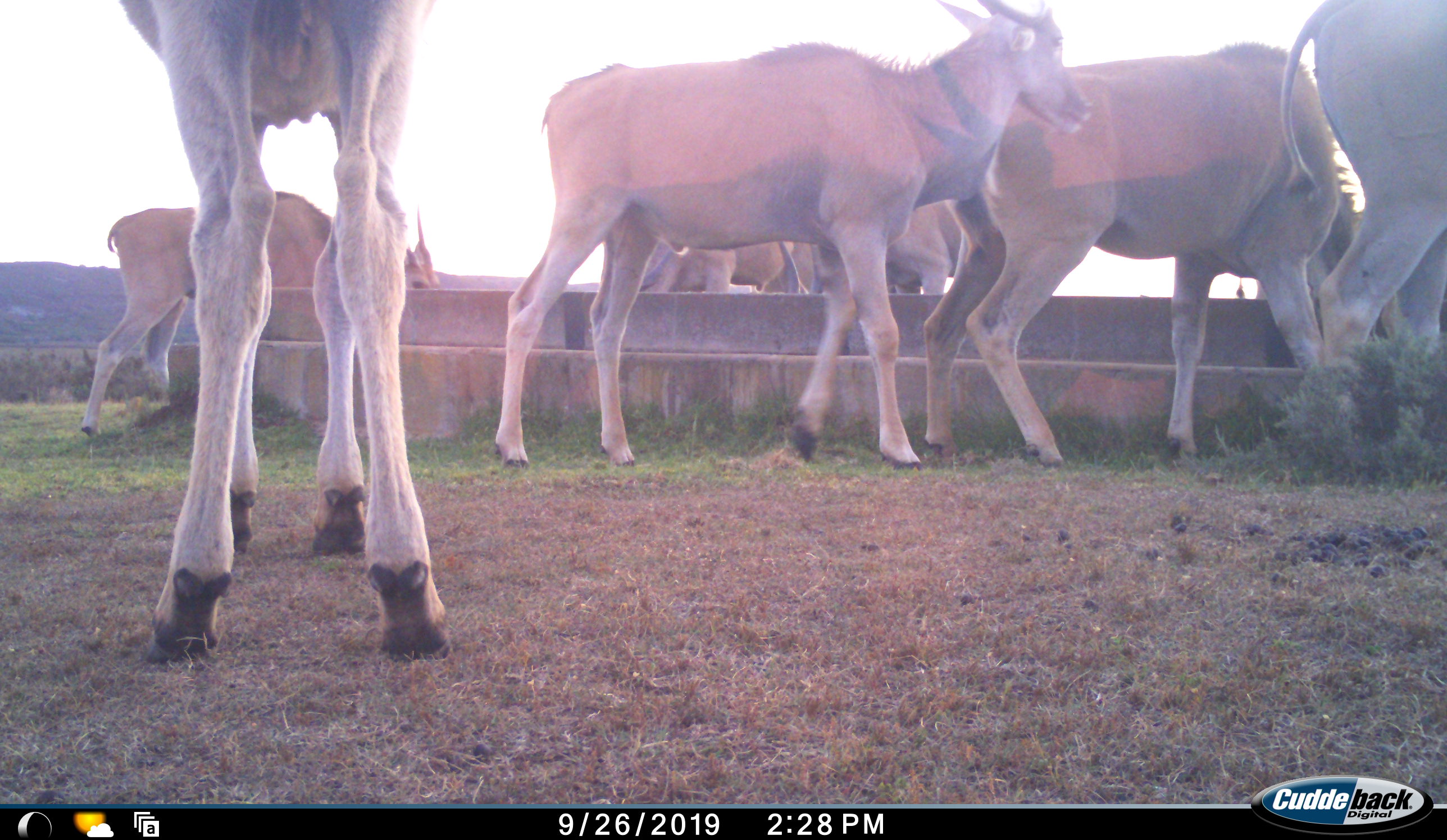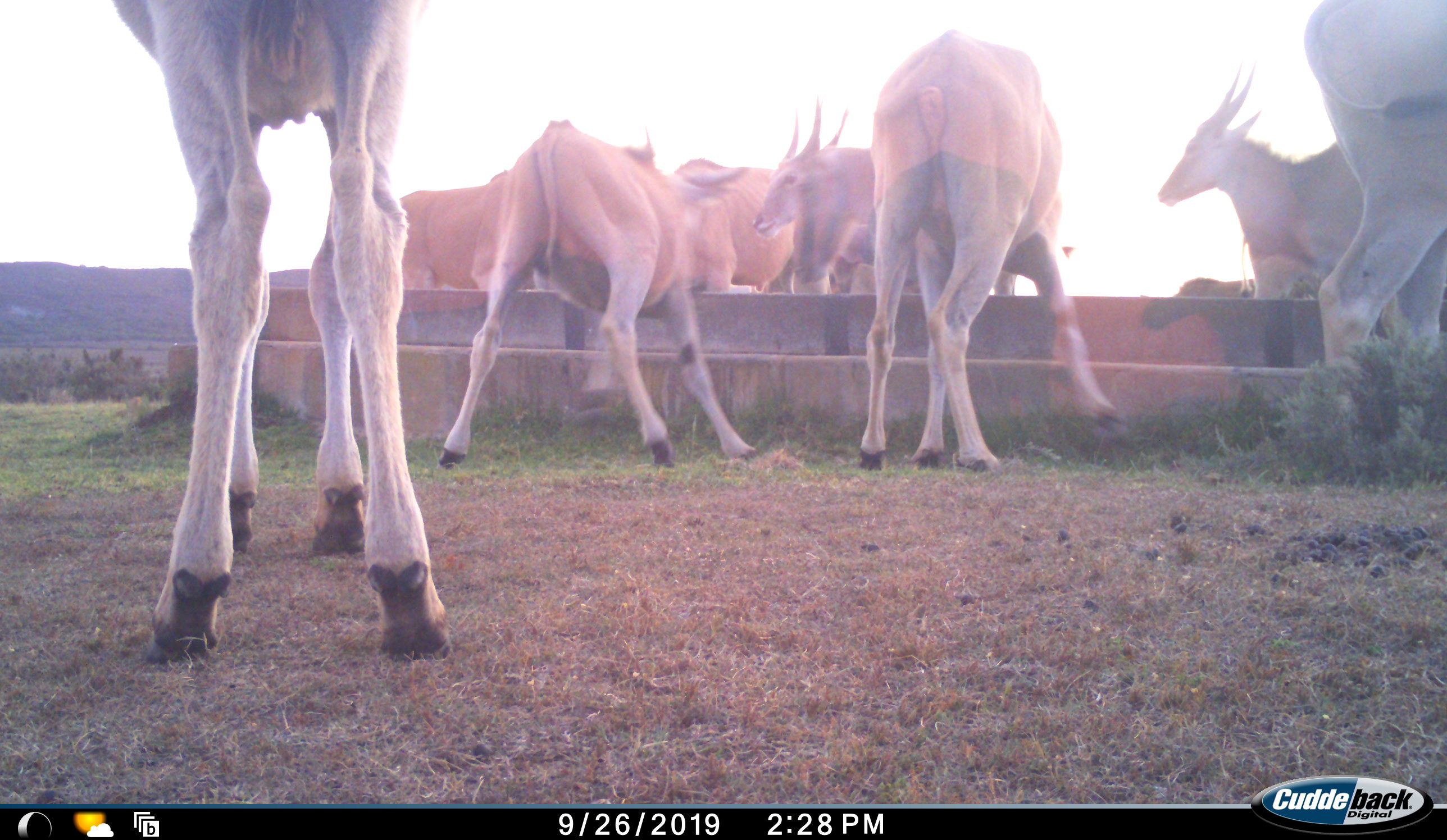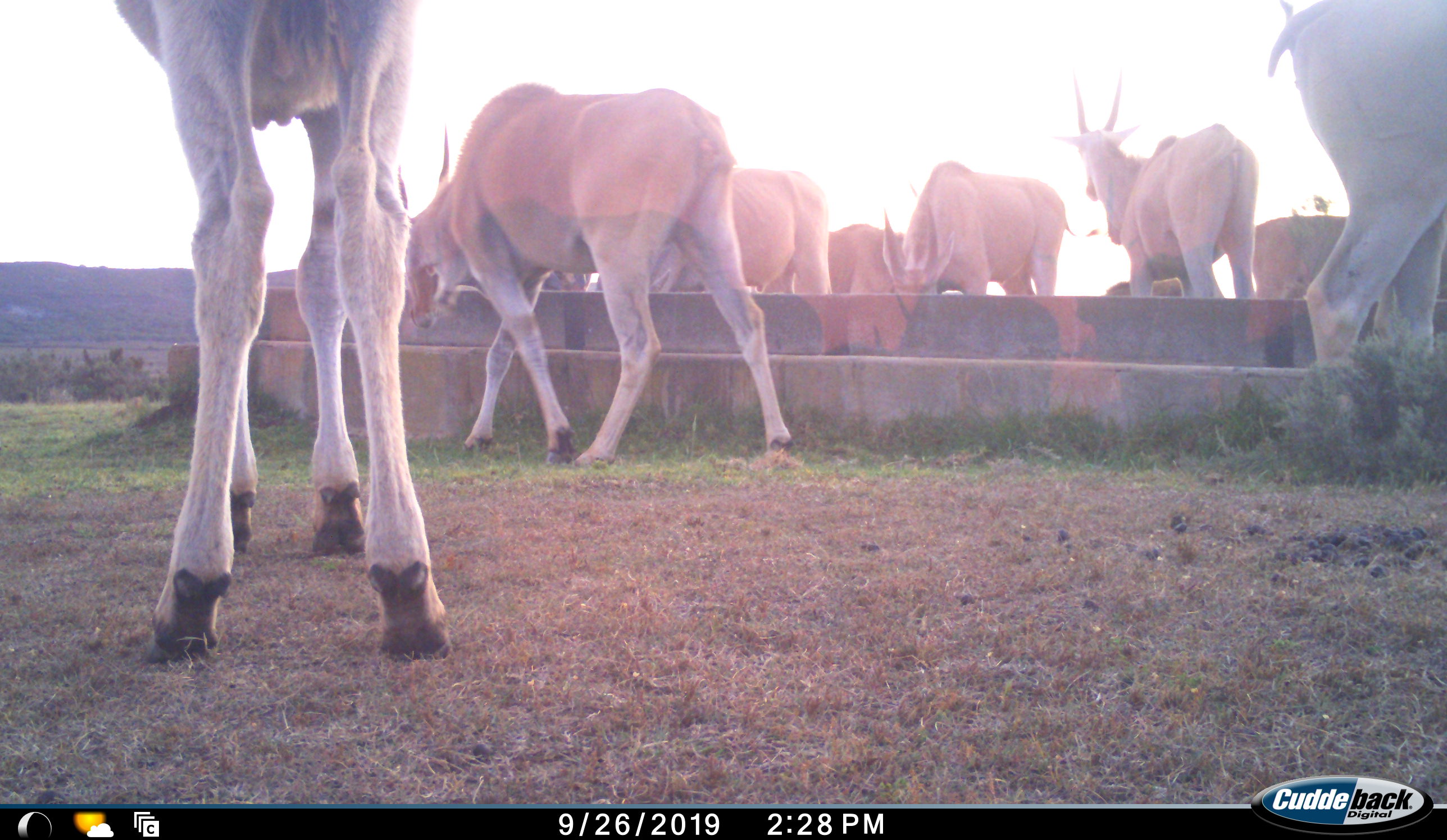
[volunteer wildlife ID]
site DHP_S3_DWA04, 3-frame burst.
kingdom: Animalia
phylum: Chordata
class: Mammalia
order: Artiodactyla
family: Bovidae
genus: Tragelaphus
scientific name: Tragelaphus oryx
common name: eland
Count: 10.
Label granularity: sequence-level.